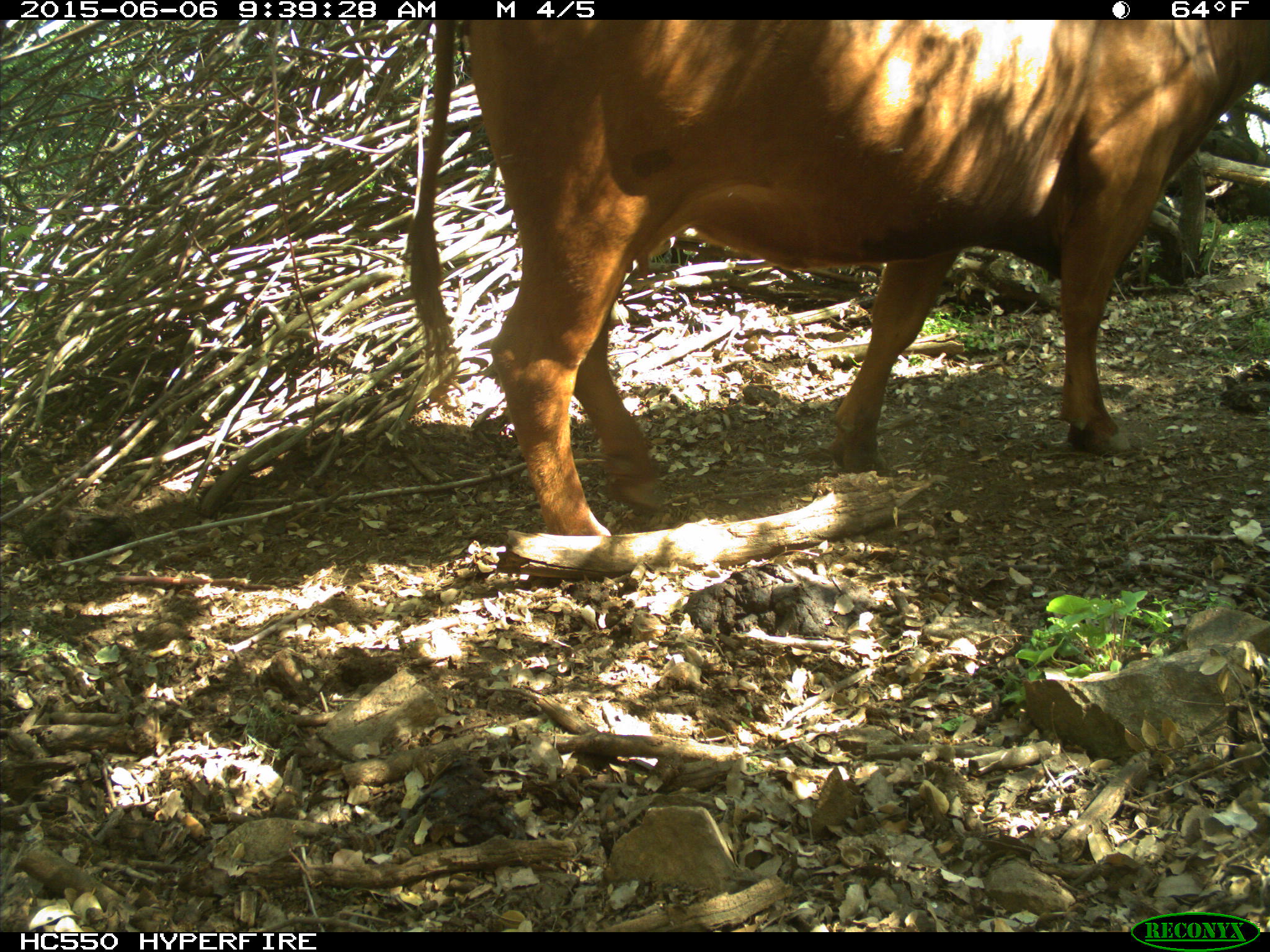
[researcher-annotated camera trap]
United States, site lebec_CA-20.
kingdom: Animalia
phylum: Chordata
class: Mammalia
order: Artiodactyla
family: Bovidae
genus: Bos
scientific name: Bos taurus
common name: domestic cow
Bos taurus (domestic cow).